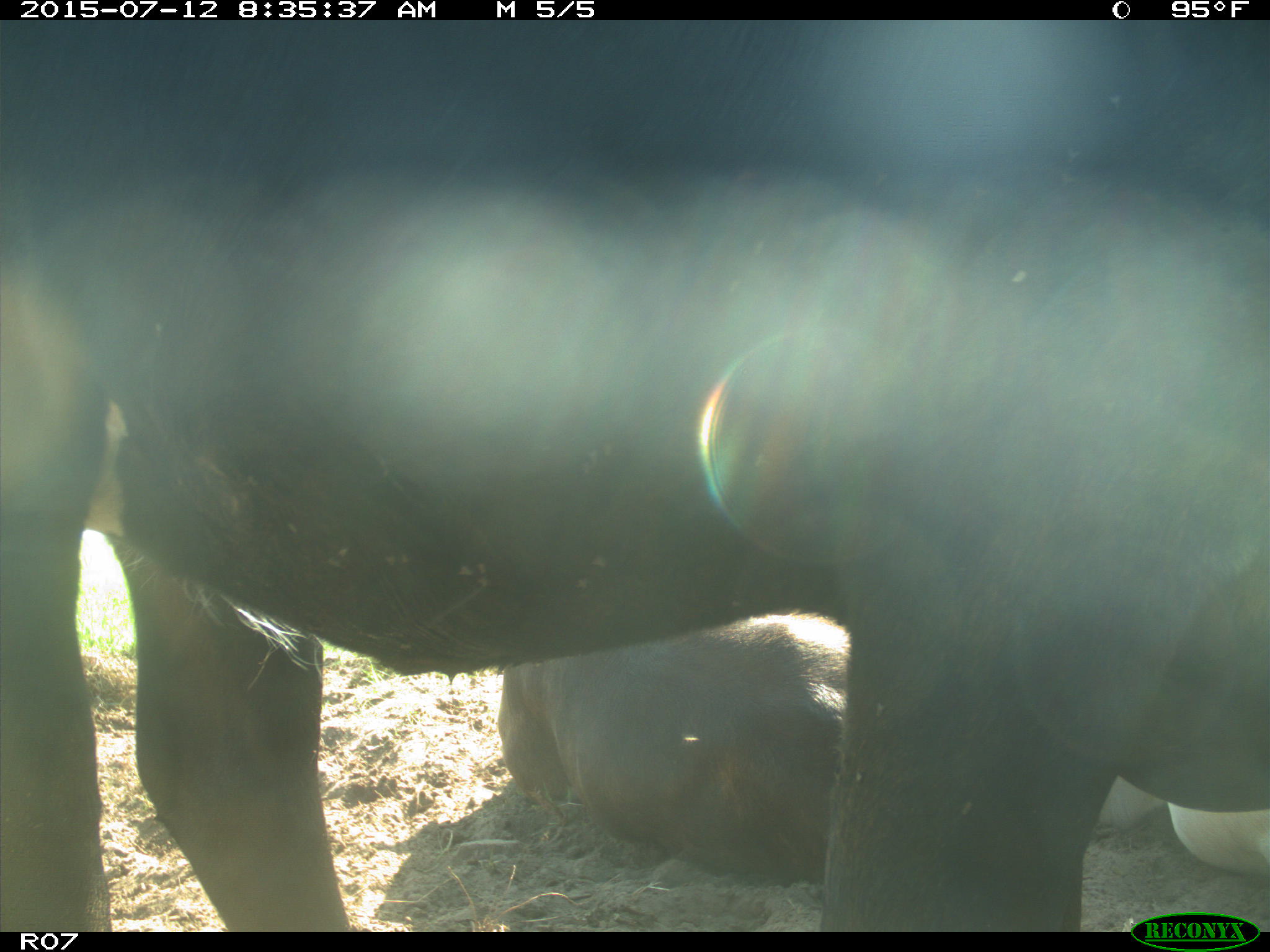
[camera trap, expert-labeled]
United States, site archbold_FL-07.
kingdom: Animalia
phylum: Chordata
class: Mammalia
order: Artiodactyla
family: Bovidae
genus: Bos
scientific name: Bos taurus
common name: domestic cow